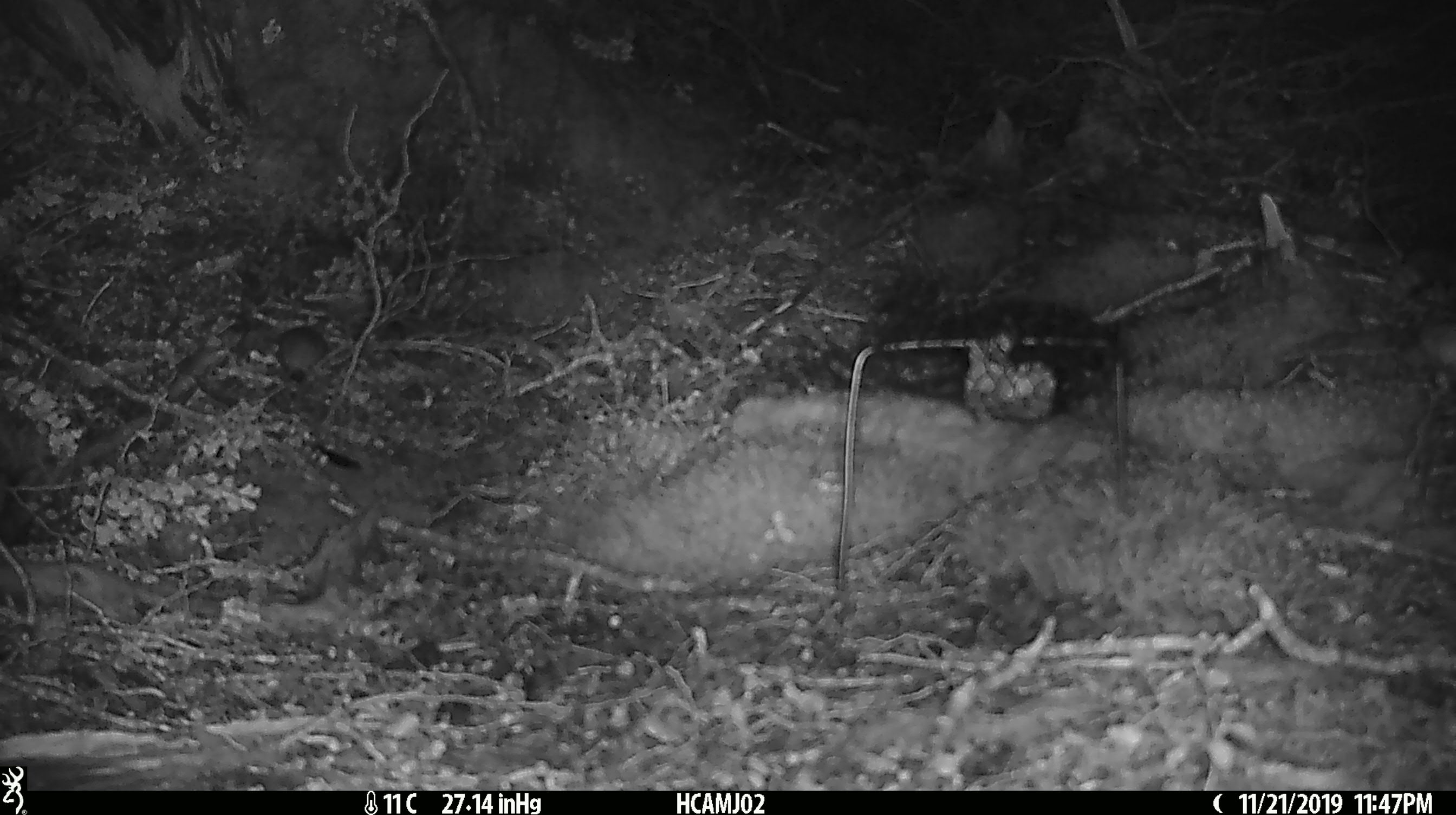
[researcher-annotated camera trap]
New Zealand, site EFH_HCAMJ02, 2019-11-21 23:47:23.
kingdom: Animalia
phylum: Chordata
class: Mammalia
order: Rodentia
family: Muridae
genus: Mus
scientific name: Mus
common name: mouse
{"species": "mouse (Mus)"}